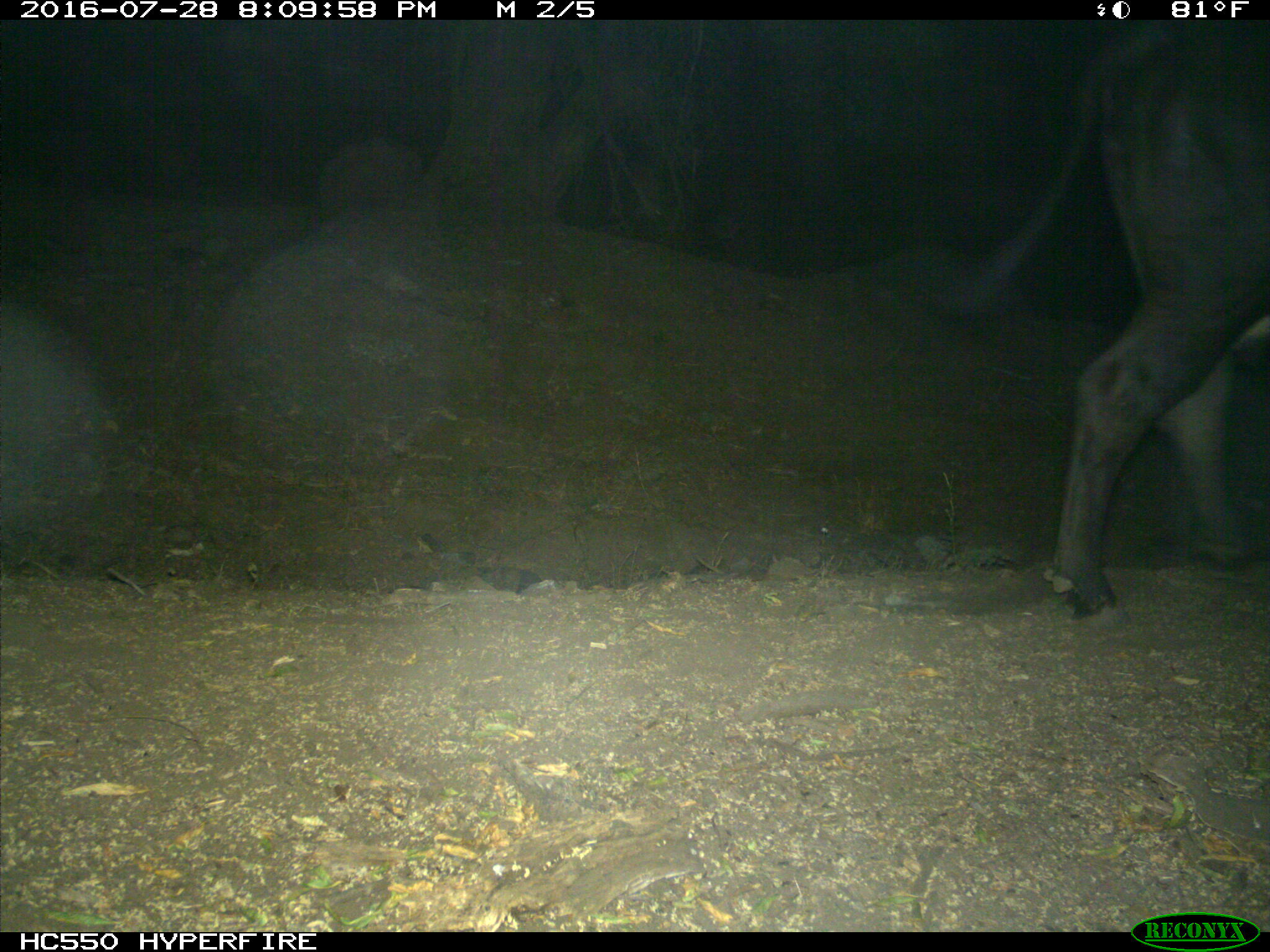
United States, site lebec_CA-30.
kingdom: Animalia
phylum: Chordata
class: Mammalia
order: Artiodactyla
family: Bovidae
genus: Bos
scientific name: Bos taurus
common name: domestic cow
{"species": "Bos taurus (domestic cow)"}